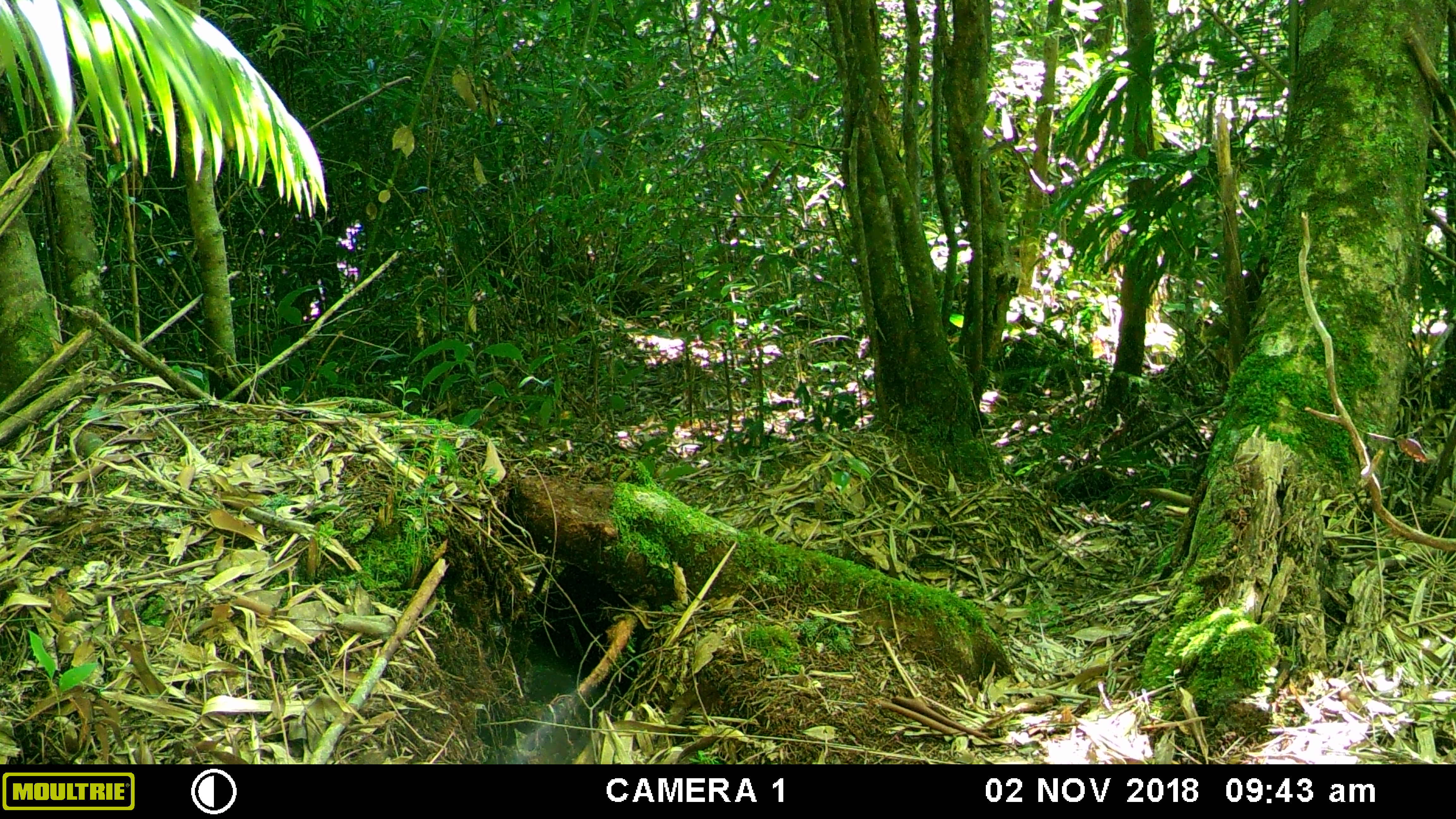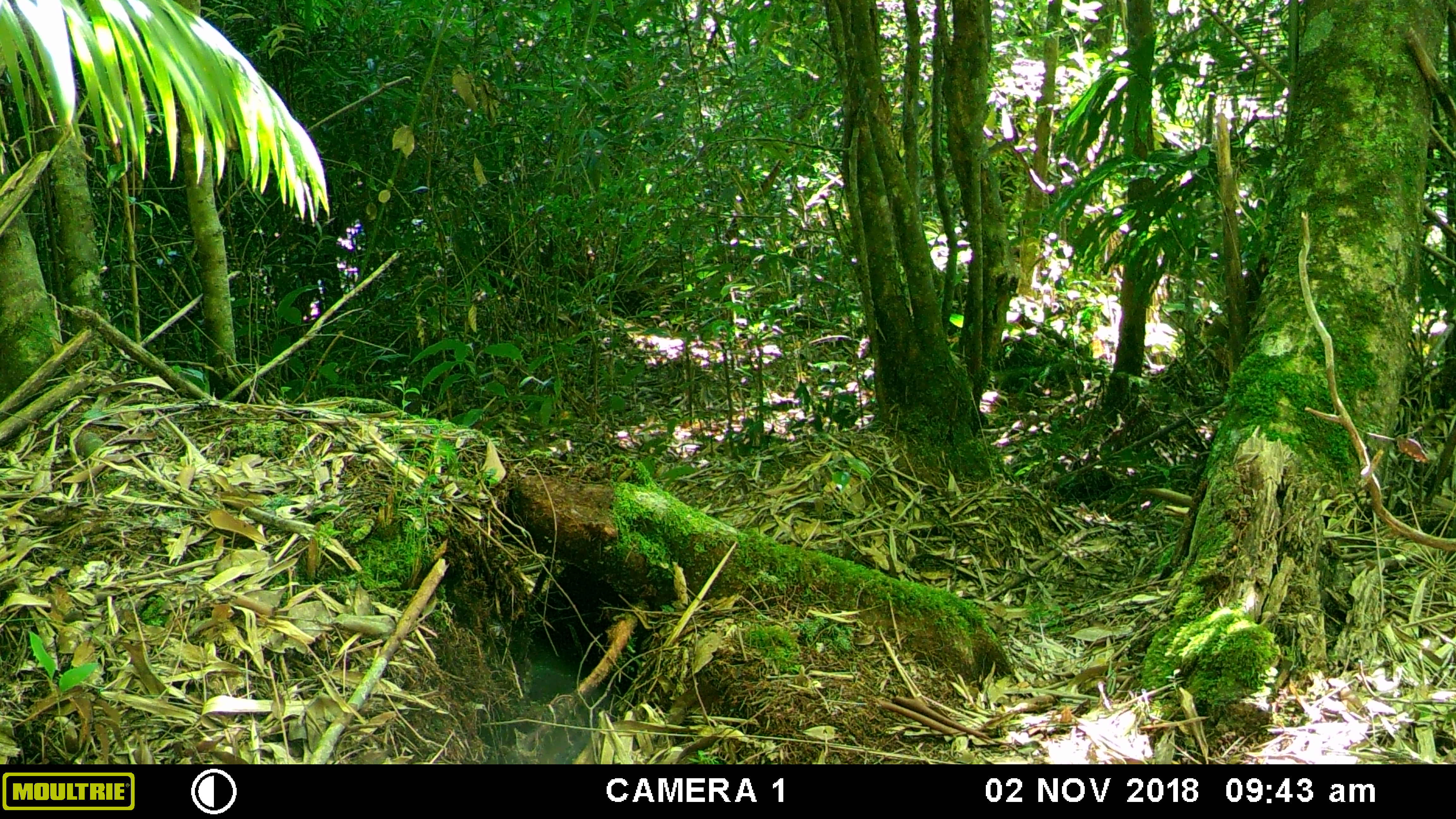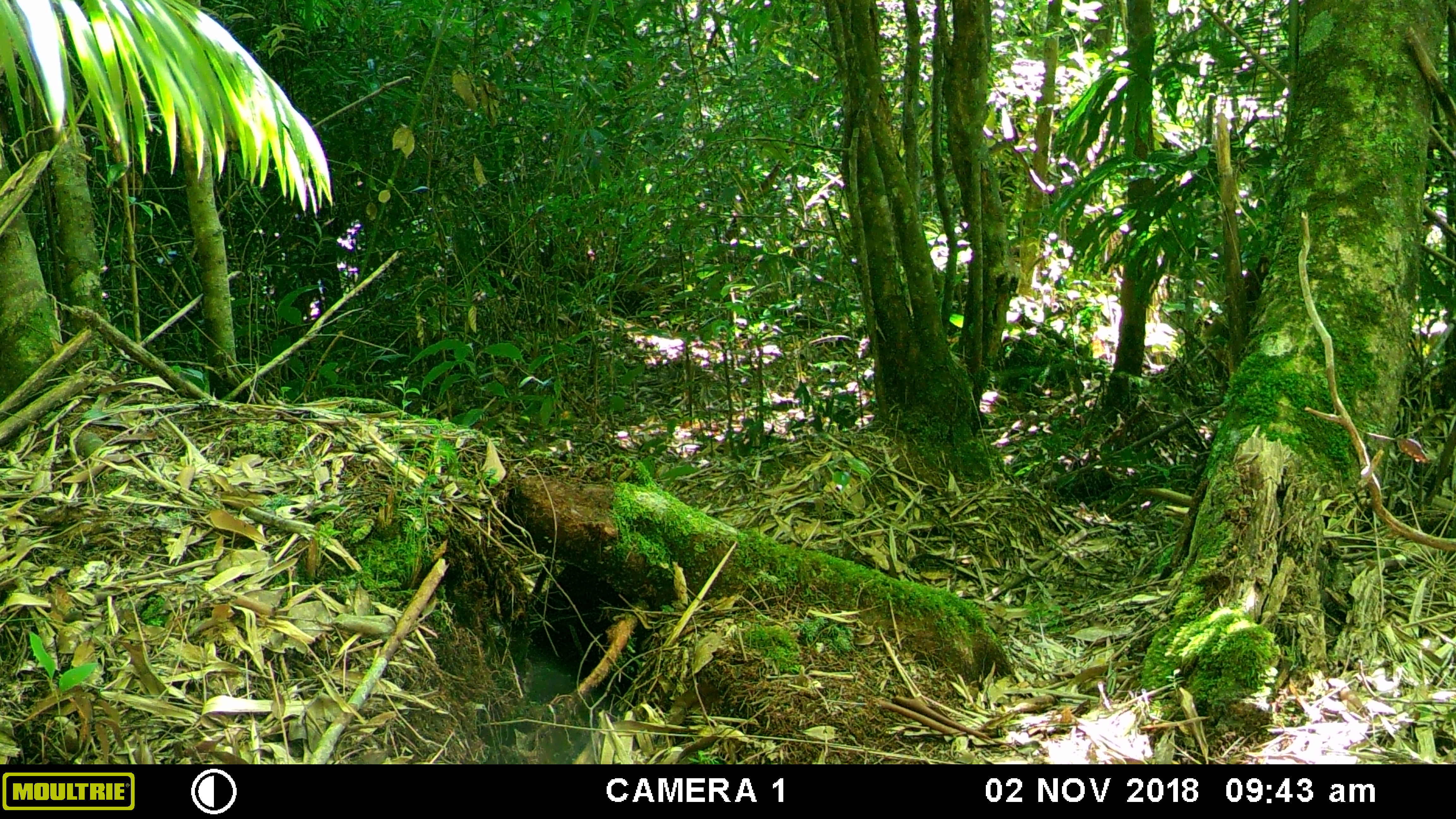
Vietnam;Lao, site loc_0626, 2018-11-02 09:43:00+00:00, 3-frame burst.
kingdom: Animalia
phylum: Chordata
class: Mammalia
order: Rodentia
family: Sciuridae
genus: Dremomys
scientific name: Dremomys rufigenis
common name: red-cheeked squirrel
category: red cheeked squirrel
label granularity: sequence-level